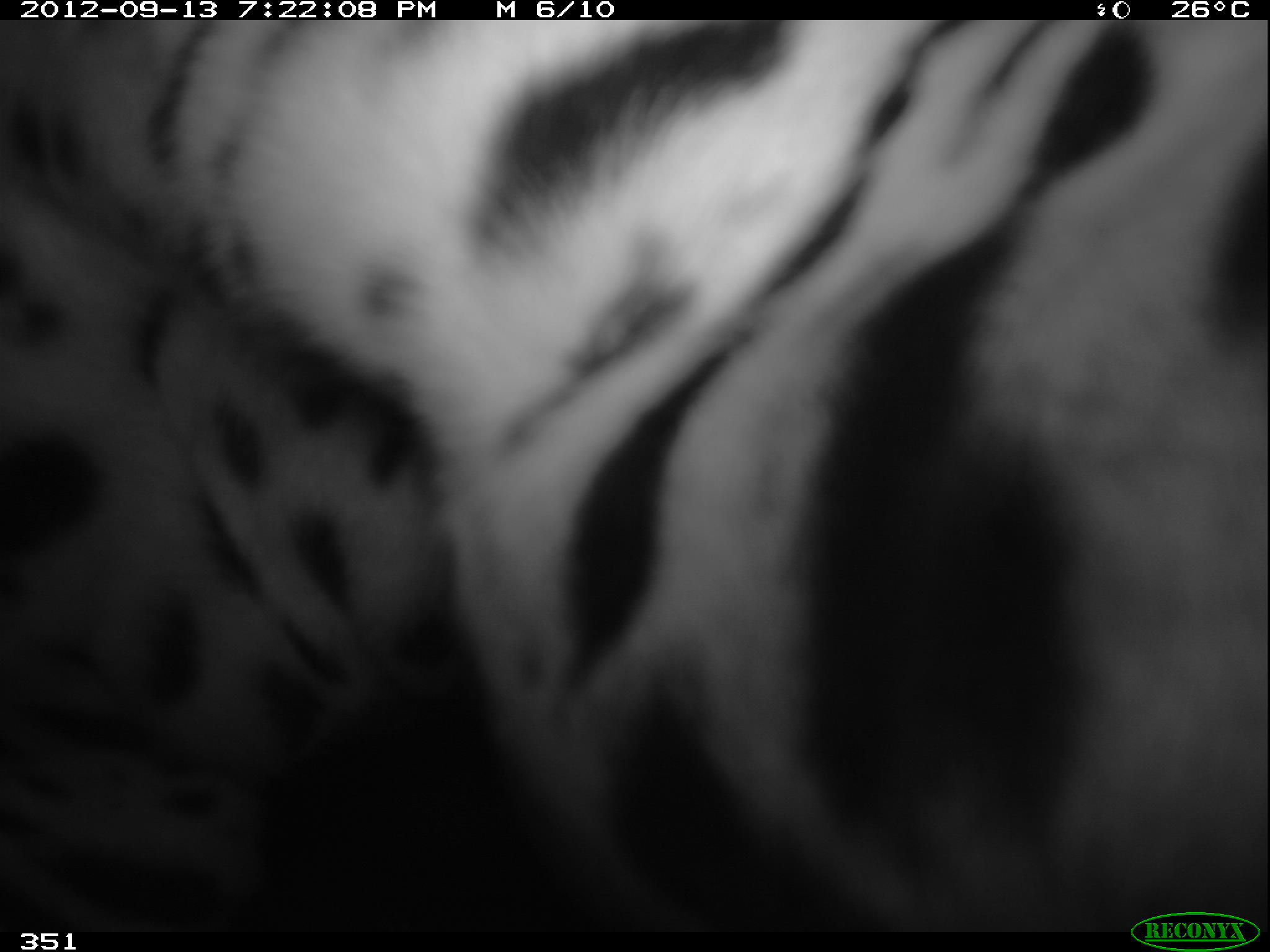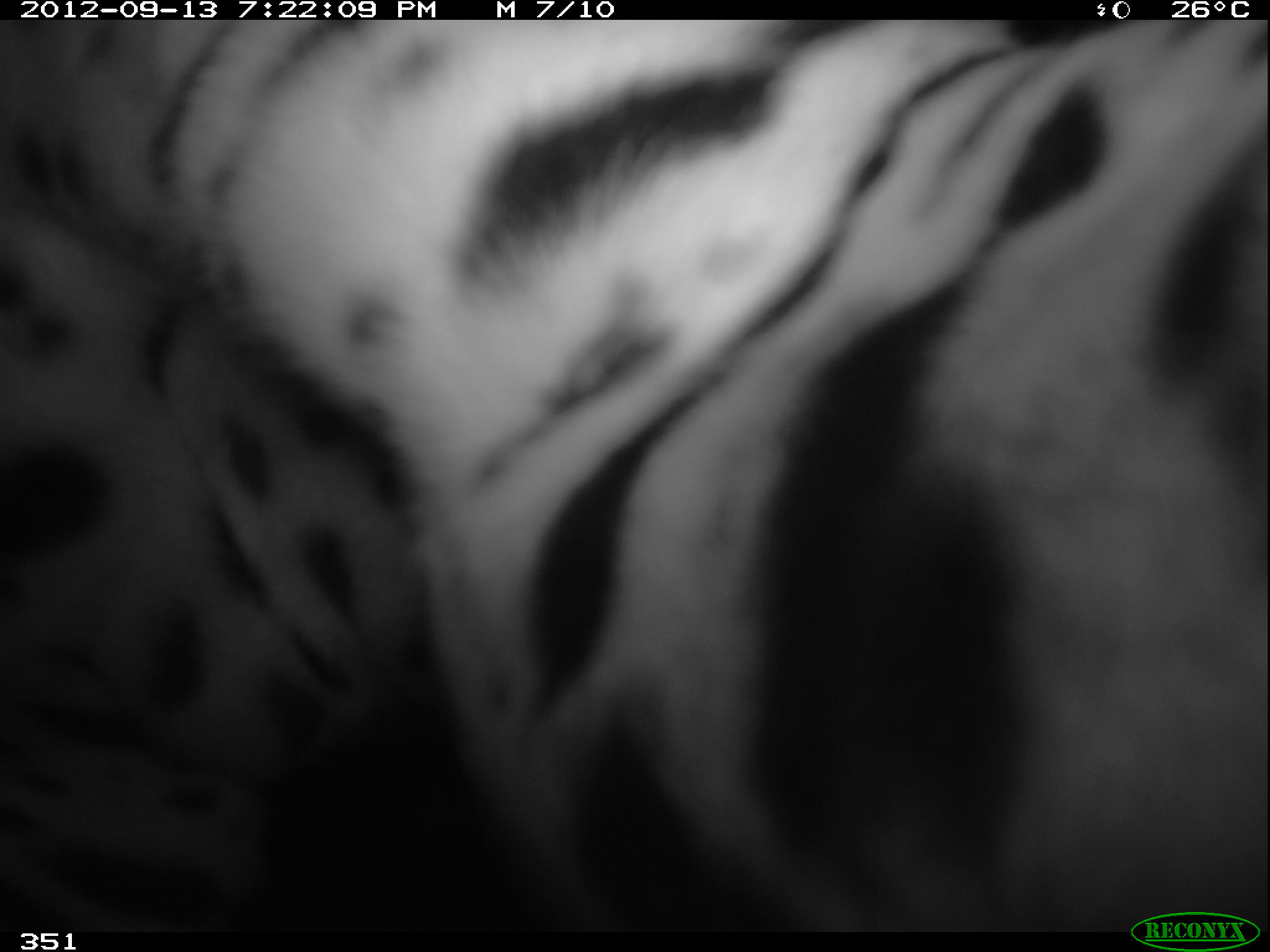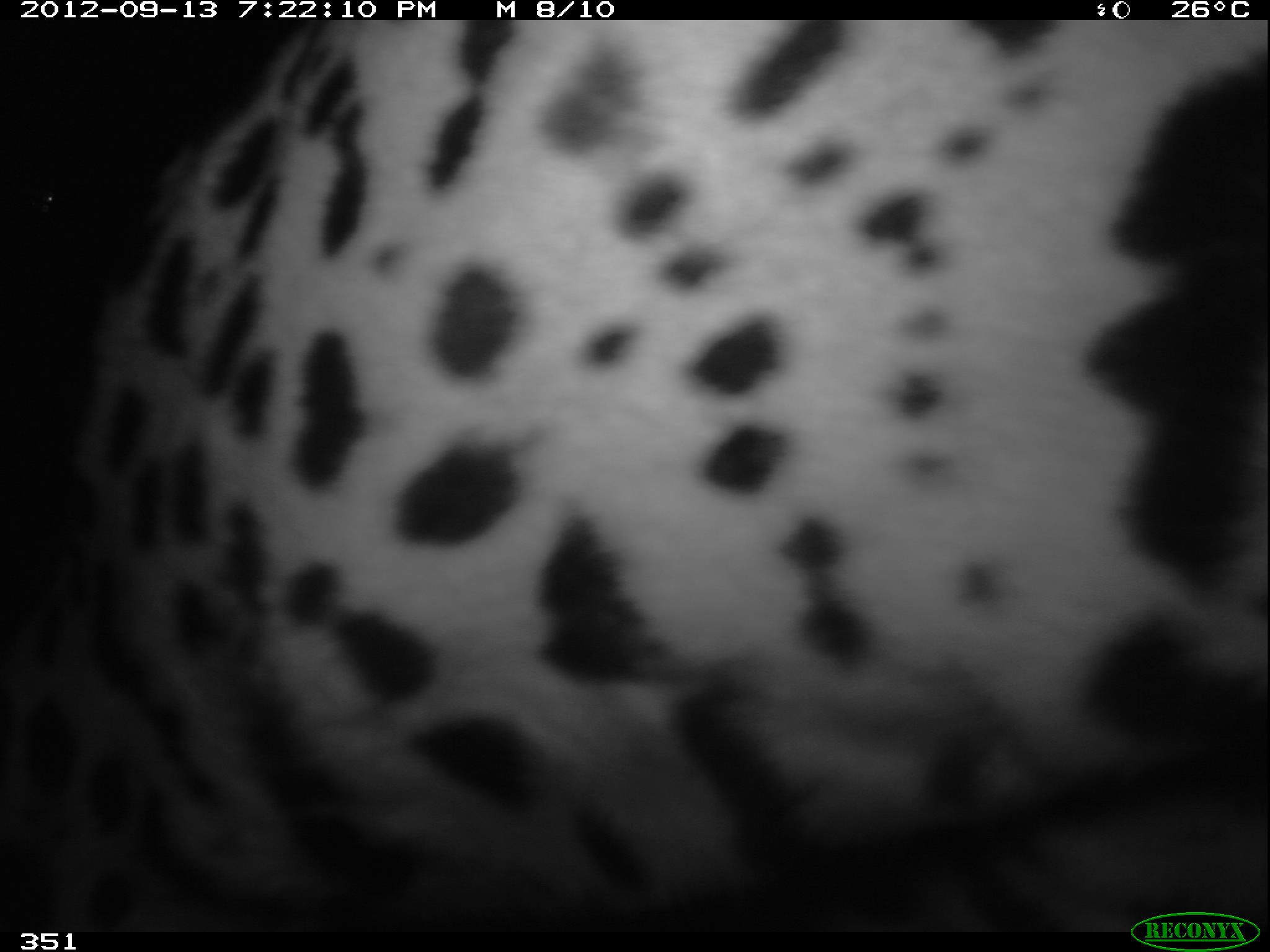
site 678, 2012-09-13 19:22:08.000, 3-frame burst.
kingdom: Animalia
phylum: Chordata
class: Mammalia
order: Carnivora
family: Felidae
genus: Panthera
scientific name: Panthera onca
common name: jaguar